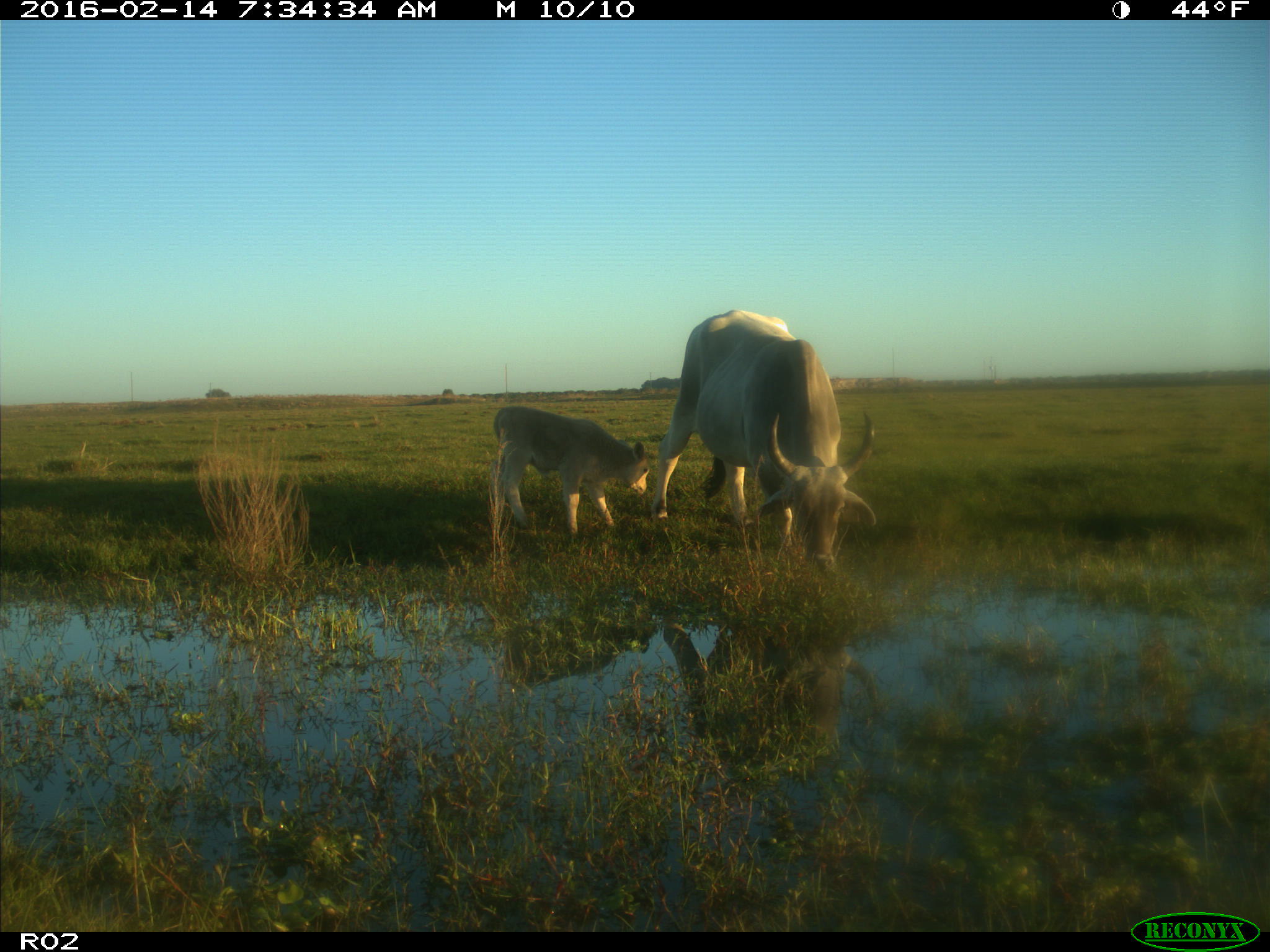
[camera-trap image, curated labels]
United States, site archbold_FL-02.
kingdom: Animalia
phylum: Chordata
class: Mammalia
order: Artiodactyla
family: Bovidae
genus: Bos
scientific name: Bos taurus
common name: domestic cow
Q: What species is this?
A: Bos taurus (domestic cow).